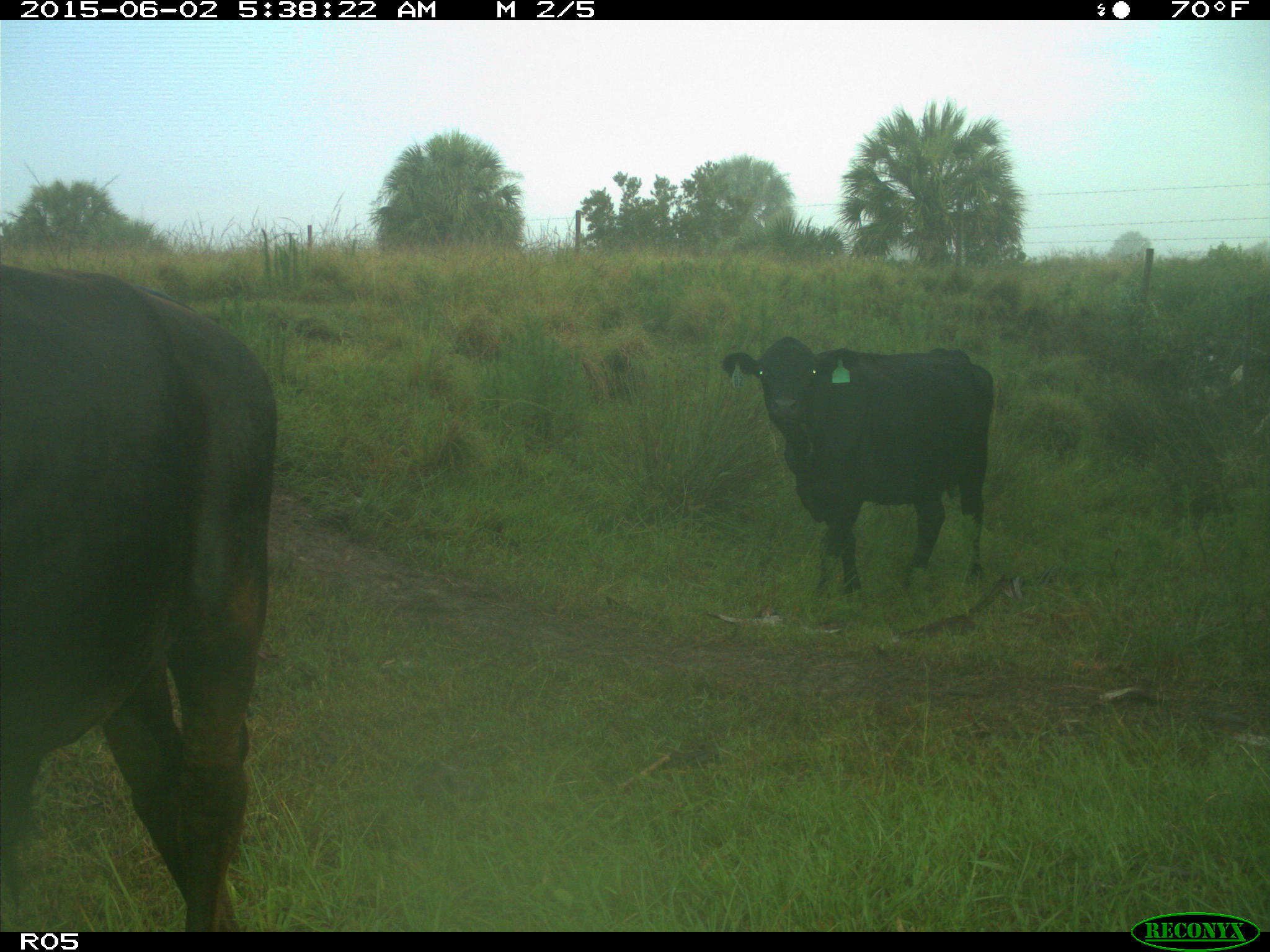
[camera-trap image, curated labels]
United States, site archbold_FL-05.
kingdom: Animalia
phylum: Chordata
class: Mammalia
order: Artiodactyla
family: Bovidae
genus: Bos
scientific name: Bos taurus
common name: domestic cow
Bos taurus (domestic cow).